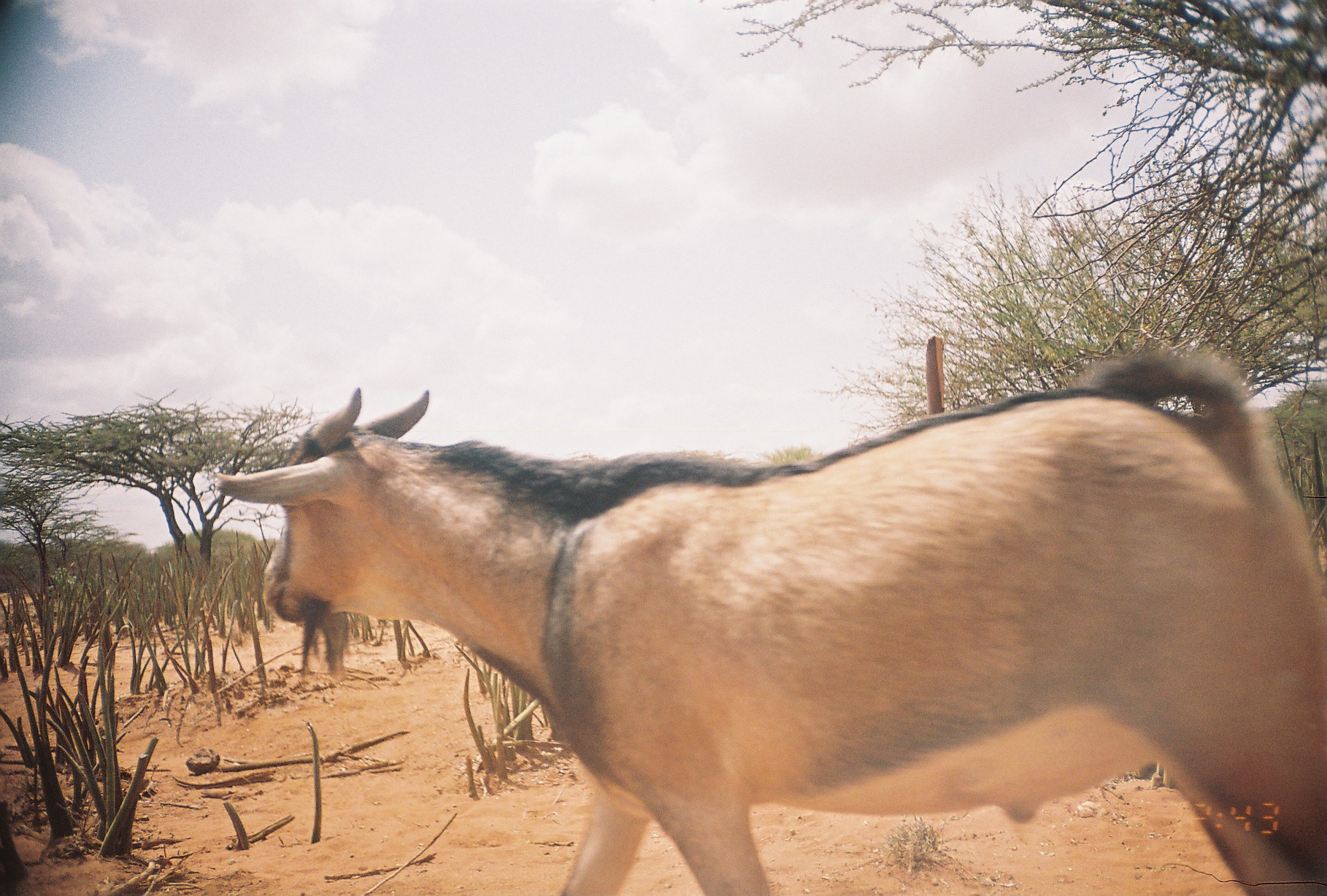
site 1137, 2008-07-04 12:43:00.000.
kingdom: Animalia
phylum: Chordata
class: Mammalia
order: Artiodactyla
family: Bovidae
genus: Capra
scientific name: Capra aegagrus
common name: wild goat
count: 1